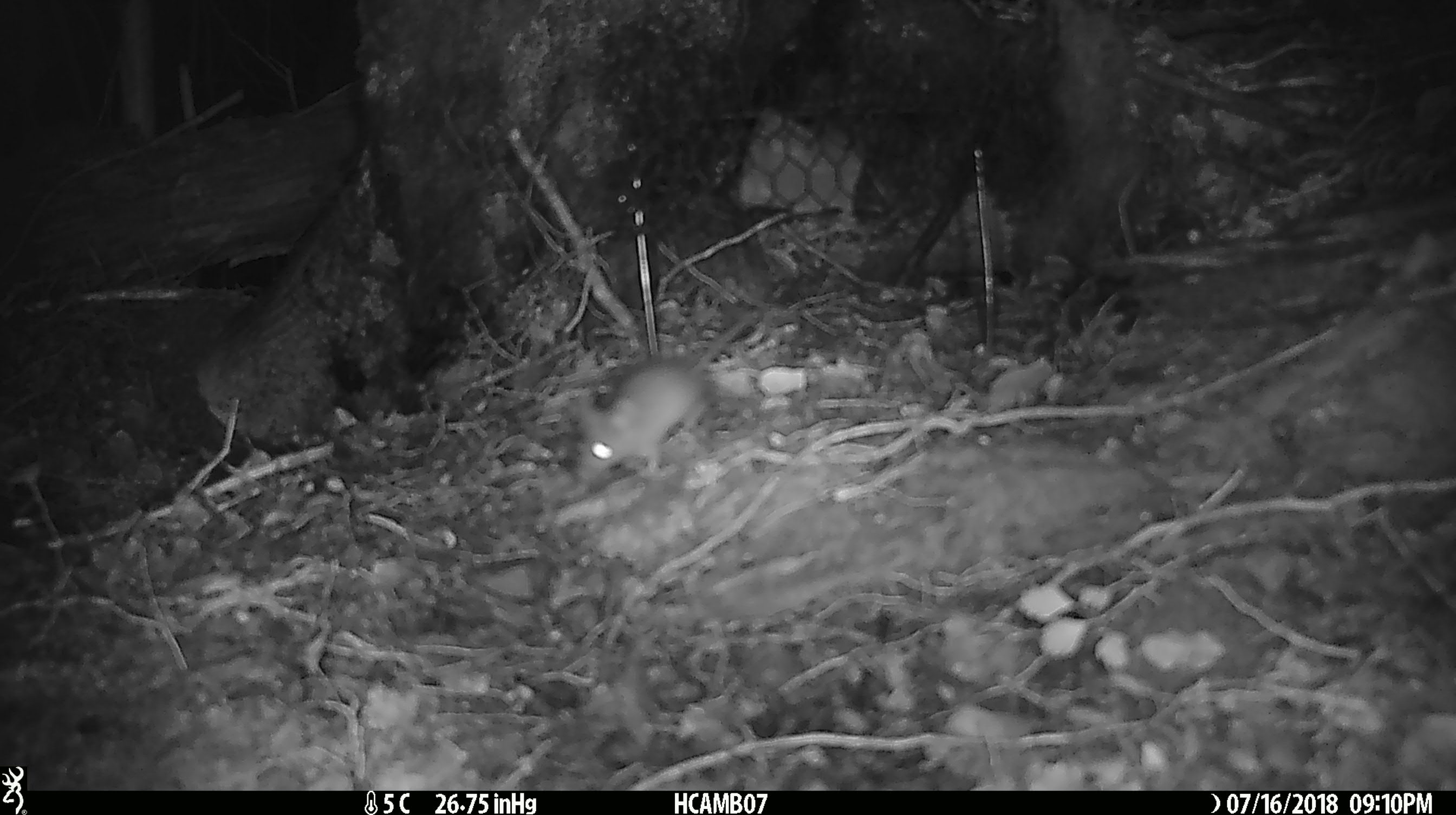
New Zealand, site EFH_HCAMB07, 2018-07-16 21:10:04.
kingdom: Animalia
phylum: Chordata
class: Mammalia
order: Rodentia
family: Muridae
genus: Mus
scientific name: Mus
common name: mouse